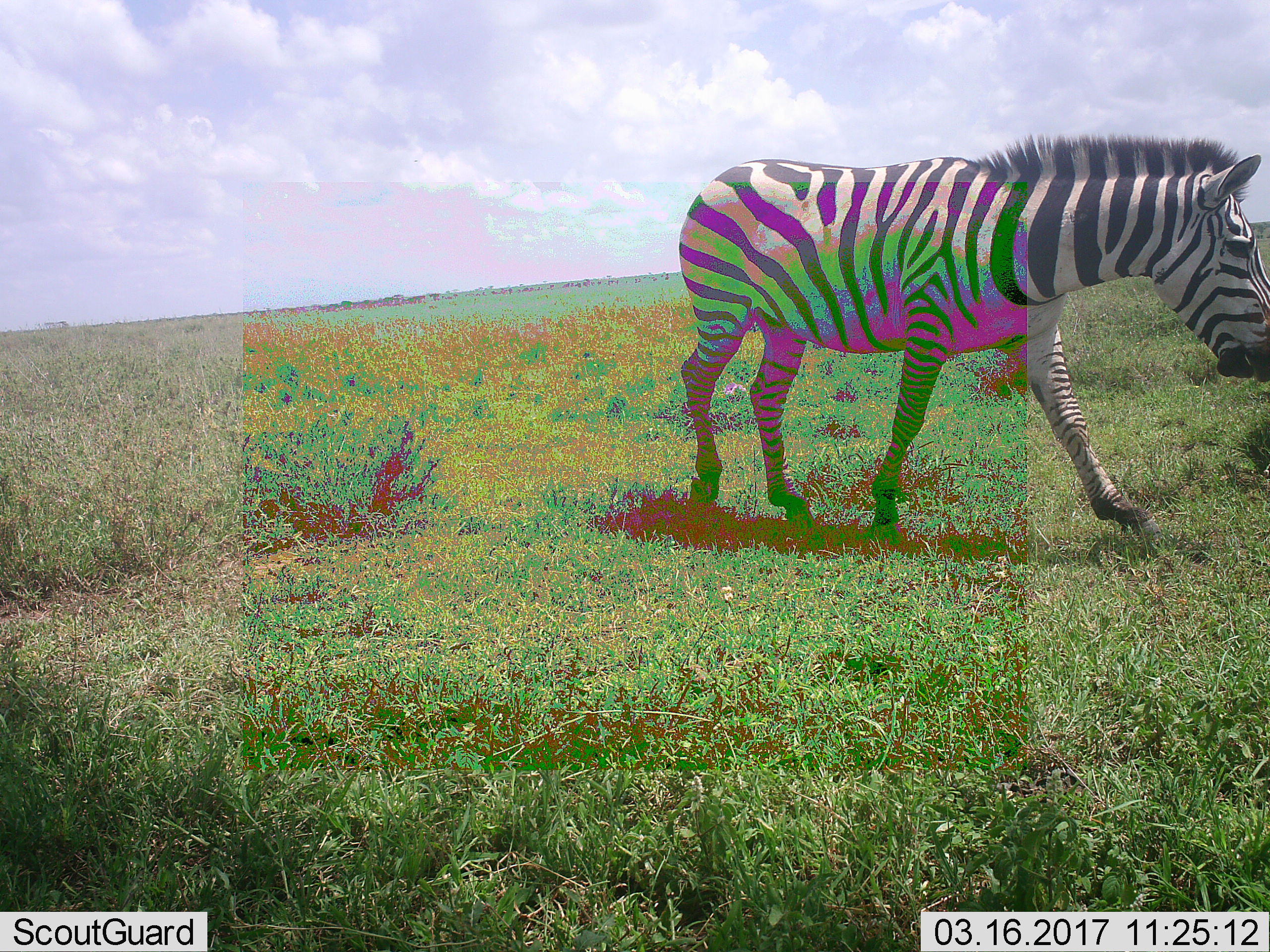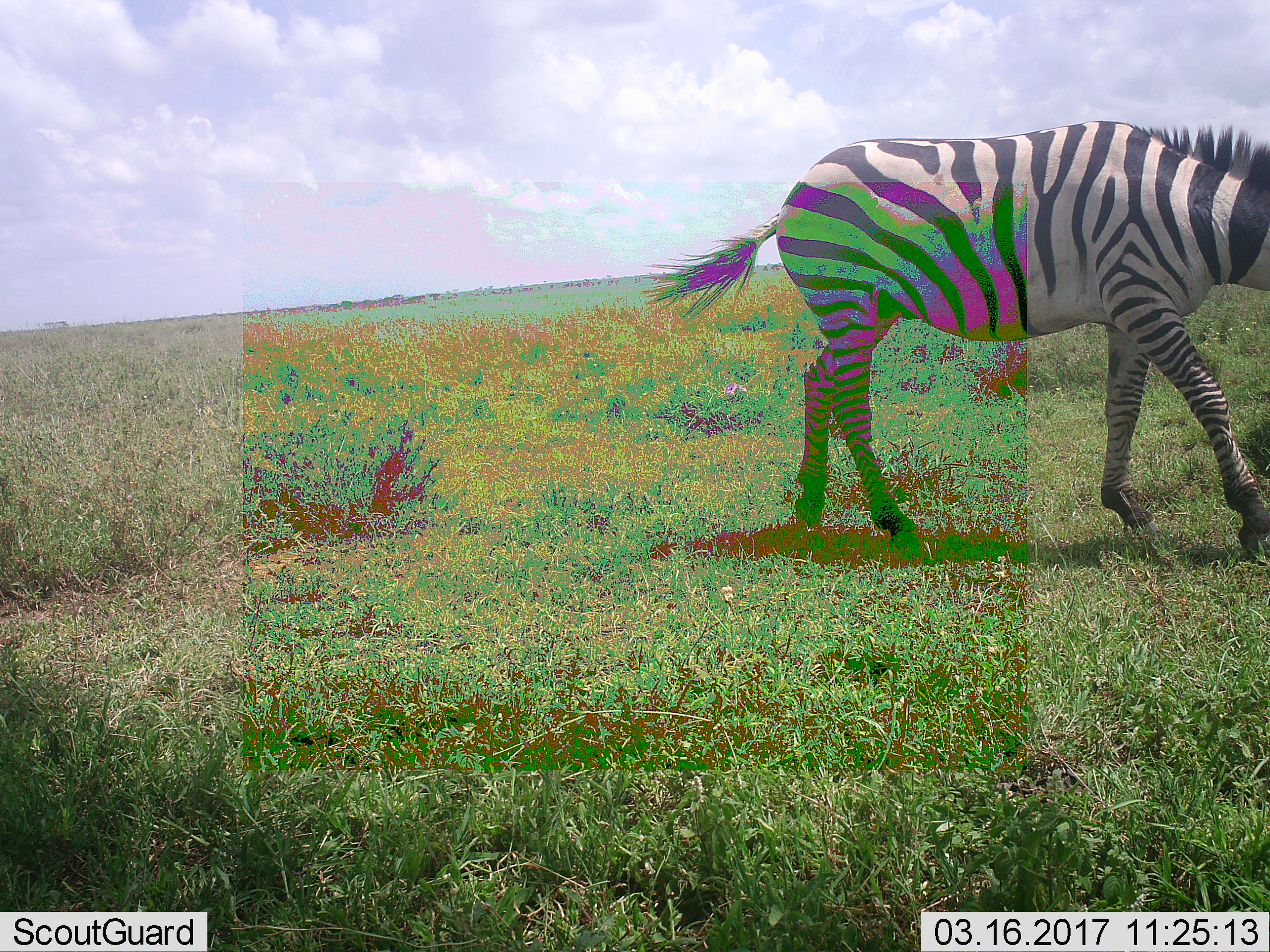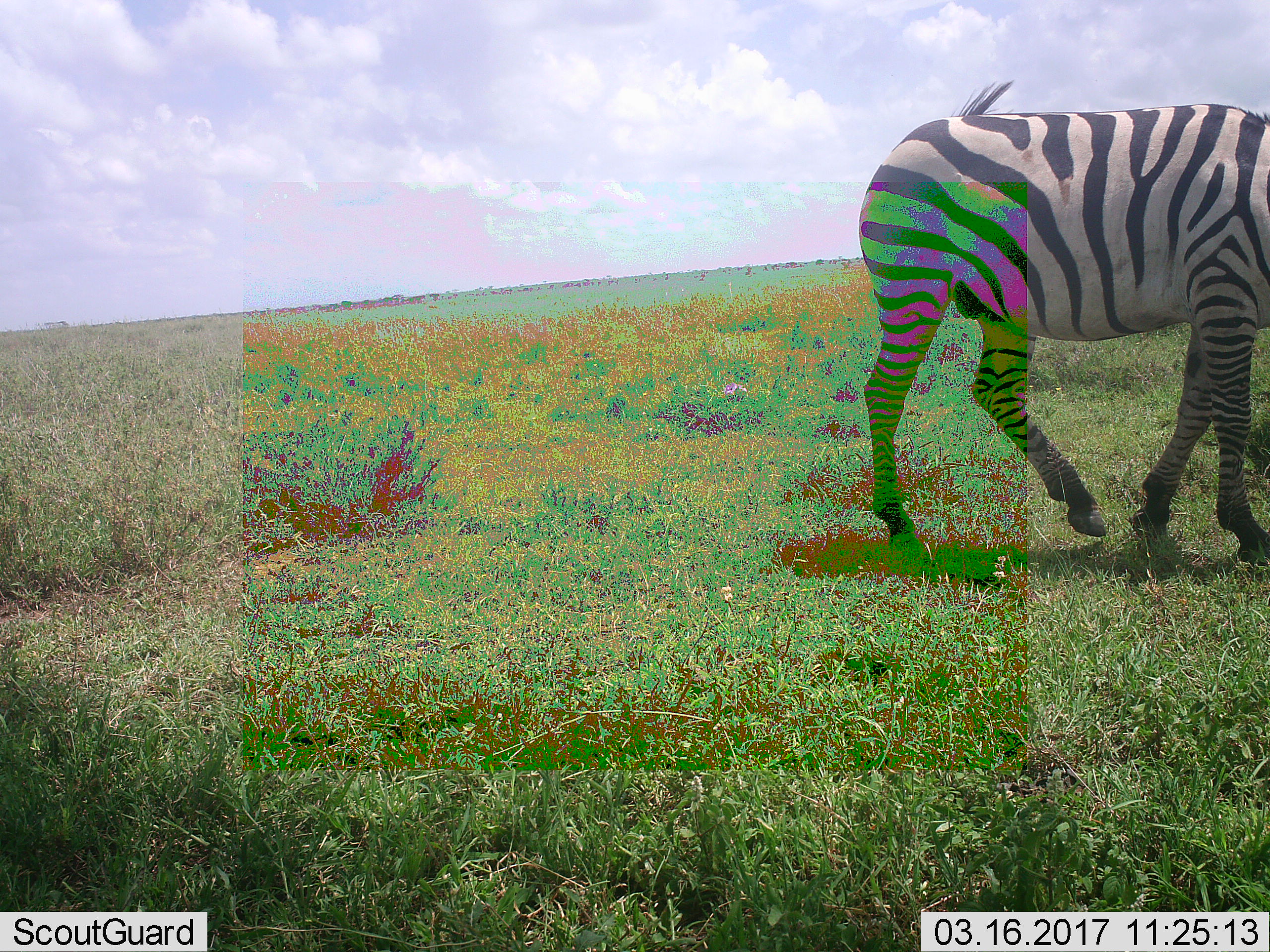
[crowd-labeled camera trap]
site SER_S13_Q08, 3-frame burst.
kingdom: Animalia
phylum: Chordata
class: Mammalia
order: Perissodactyla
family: Equidae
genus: Equus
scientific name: Equus quagga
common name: plains zebra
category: zebraplains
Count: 1.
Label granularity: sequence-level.